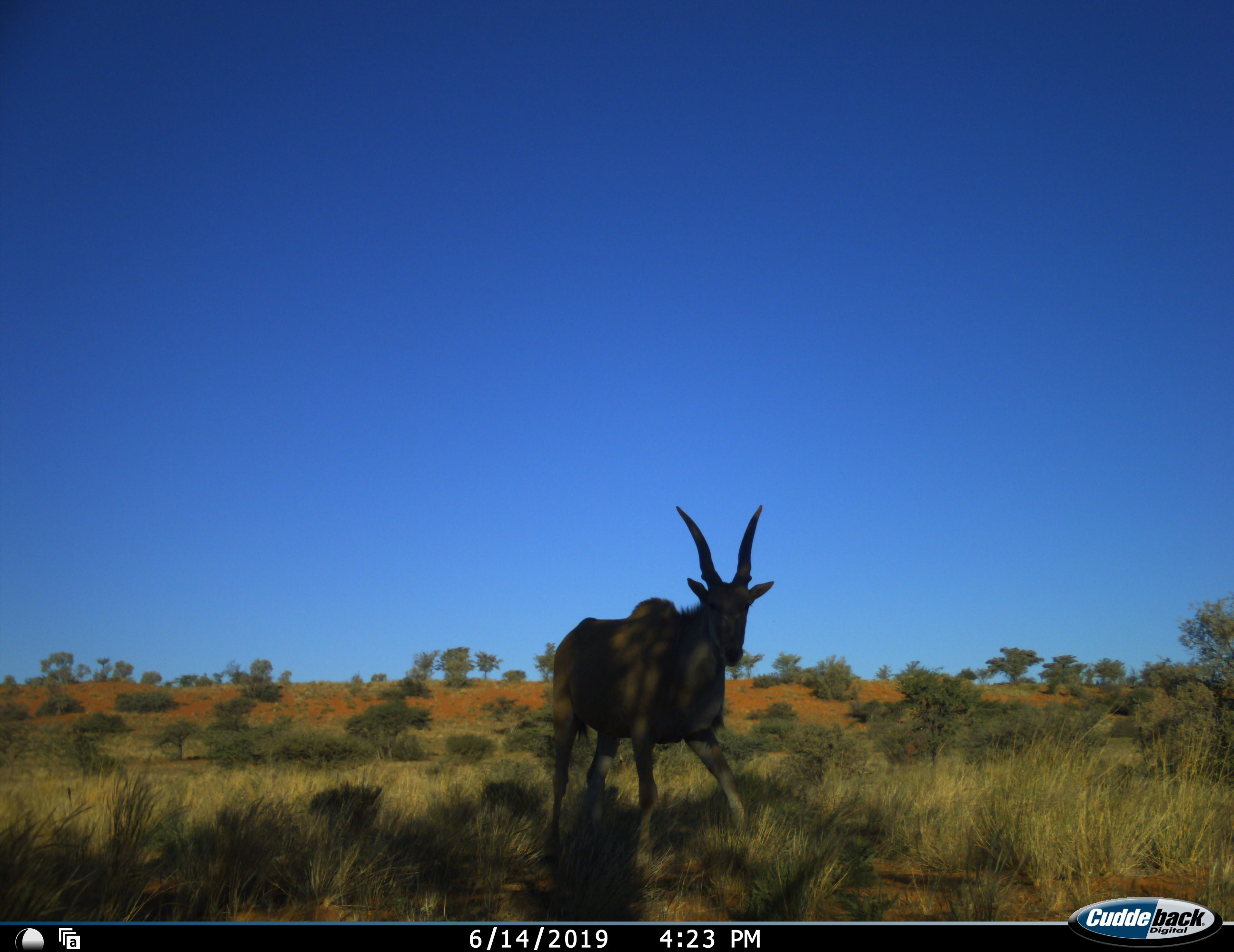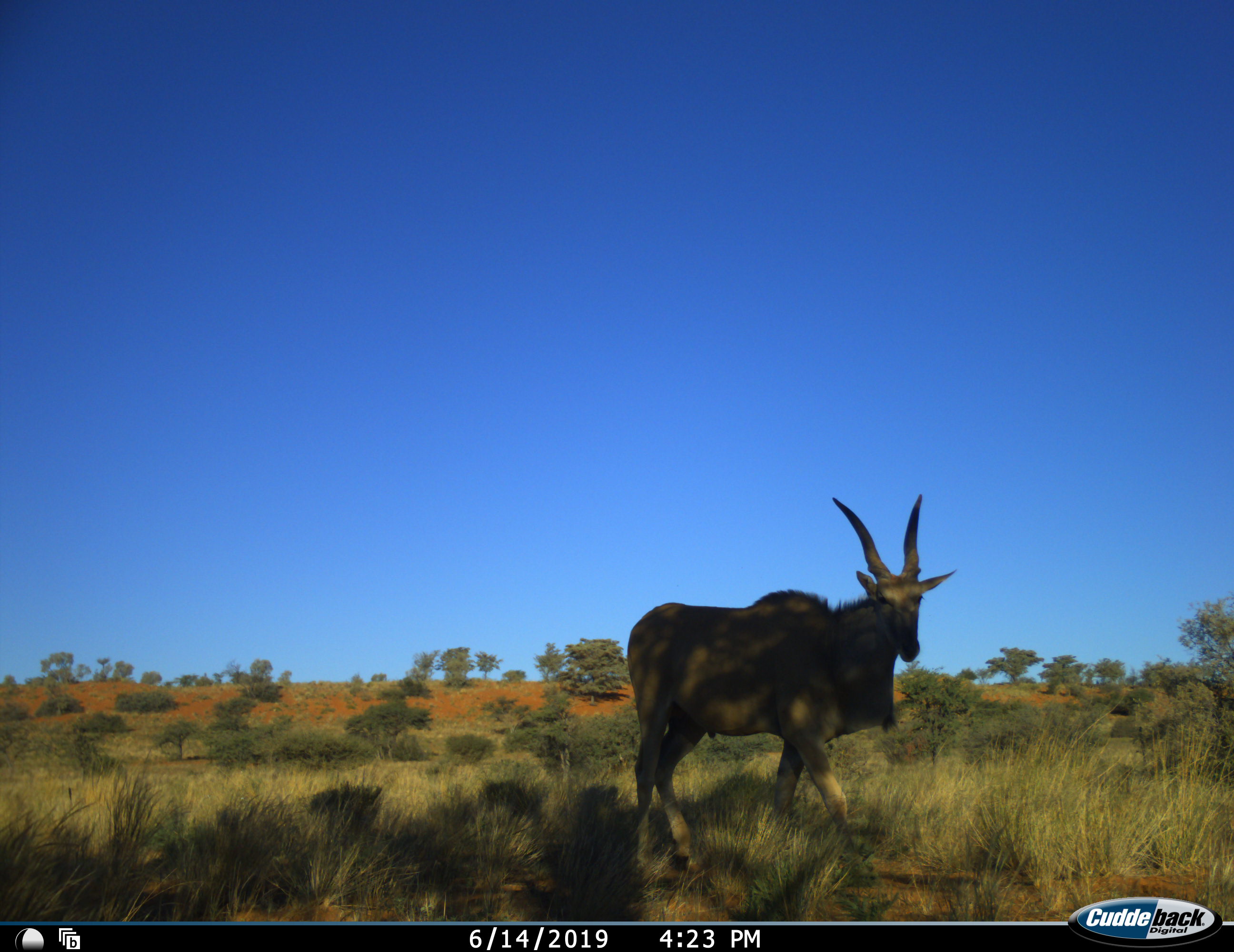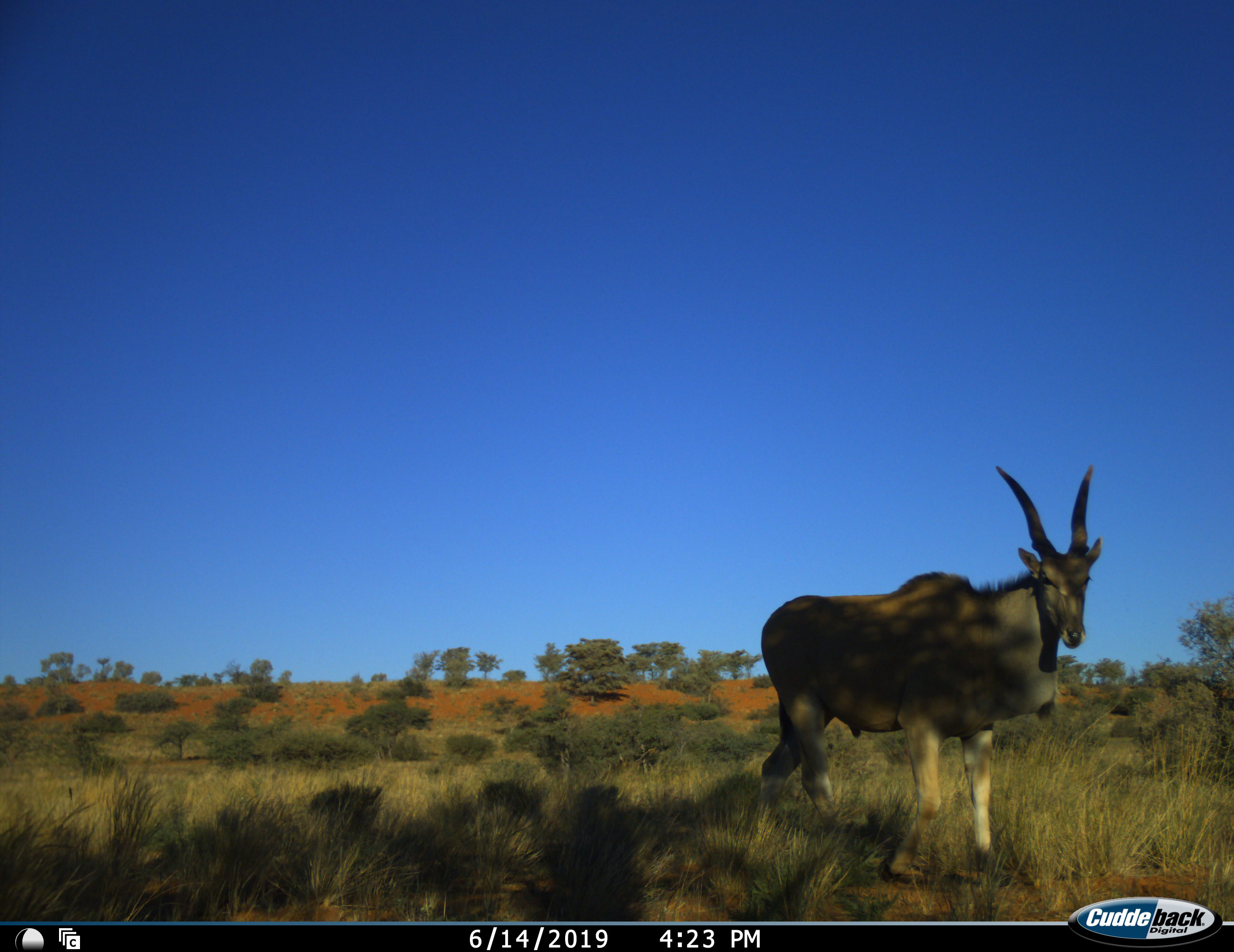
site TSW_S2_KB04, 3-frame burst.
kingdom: Animalia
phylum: Chordata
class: Mammalia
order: Artiodactyla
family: Bovidae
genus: Tragelaphus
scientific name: Tragelaphus oryx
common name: eland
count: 1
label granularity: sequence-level